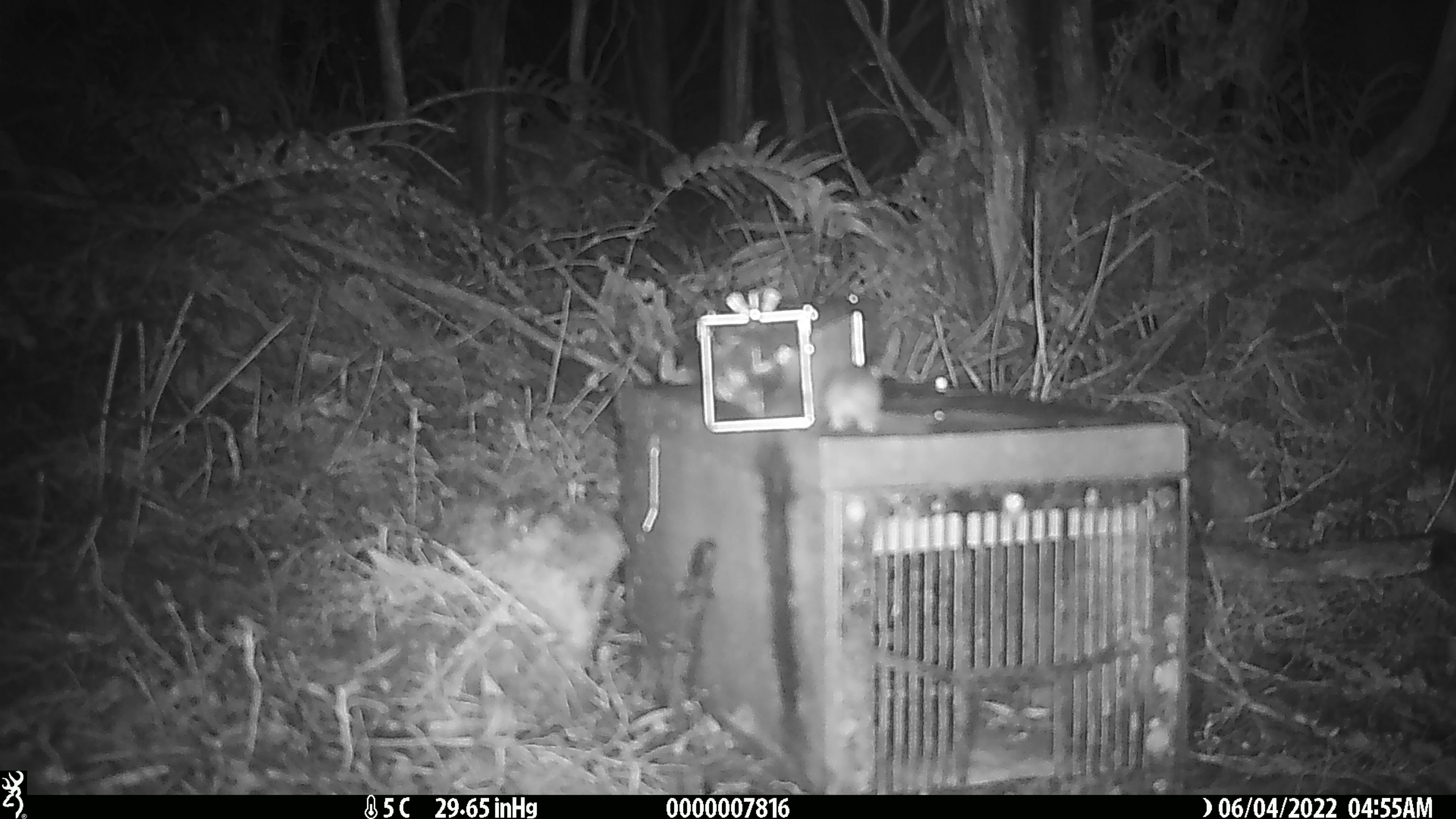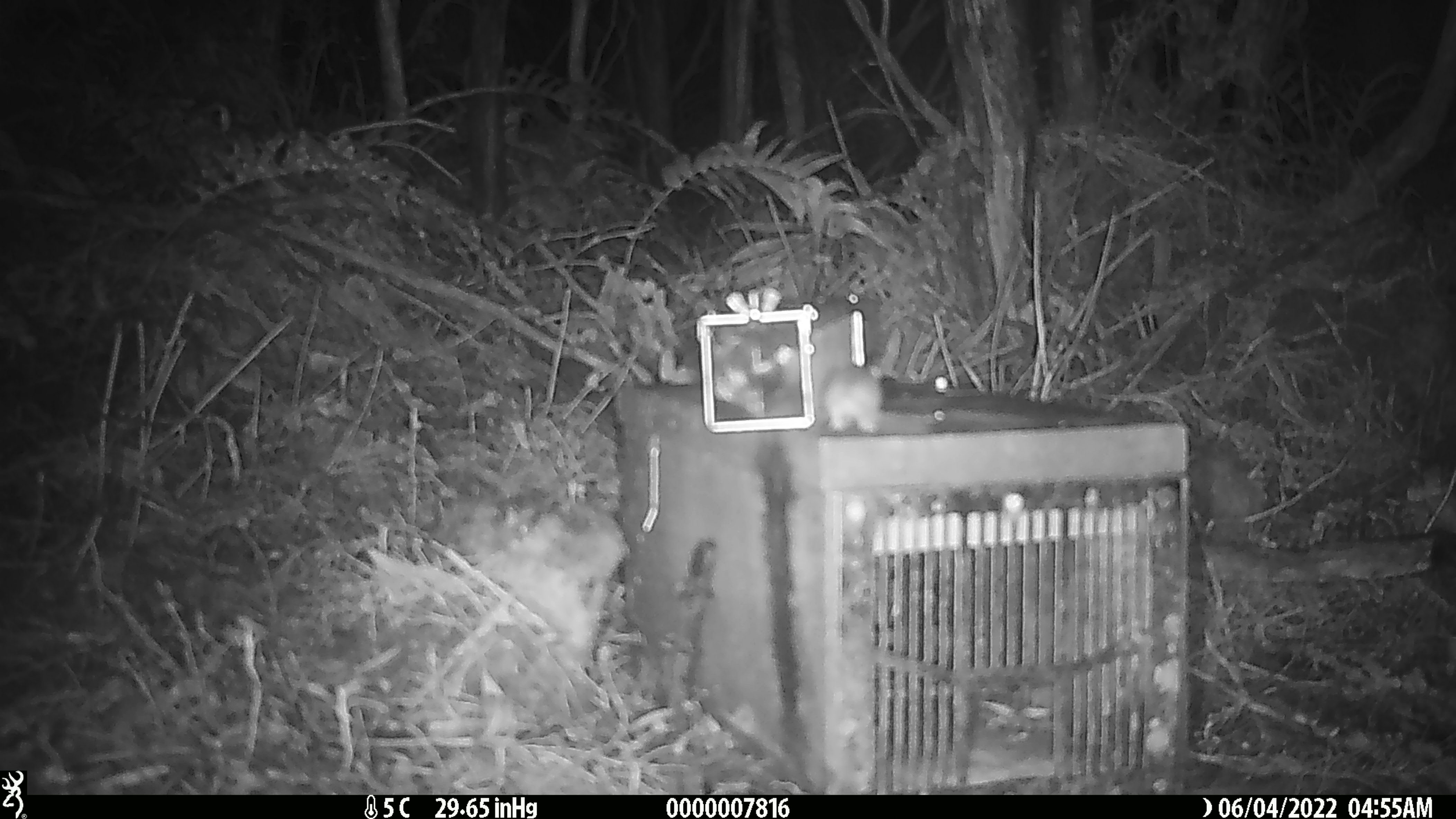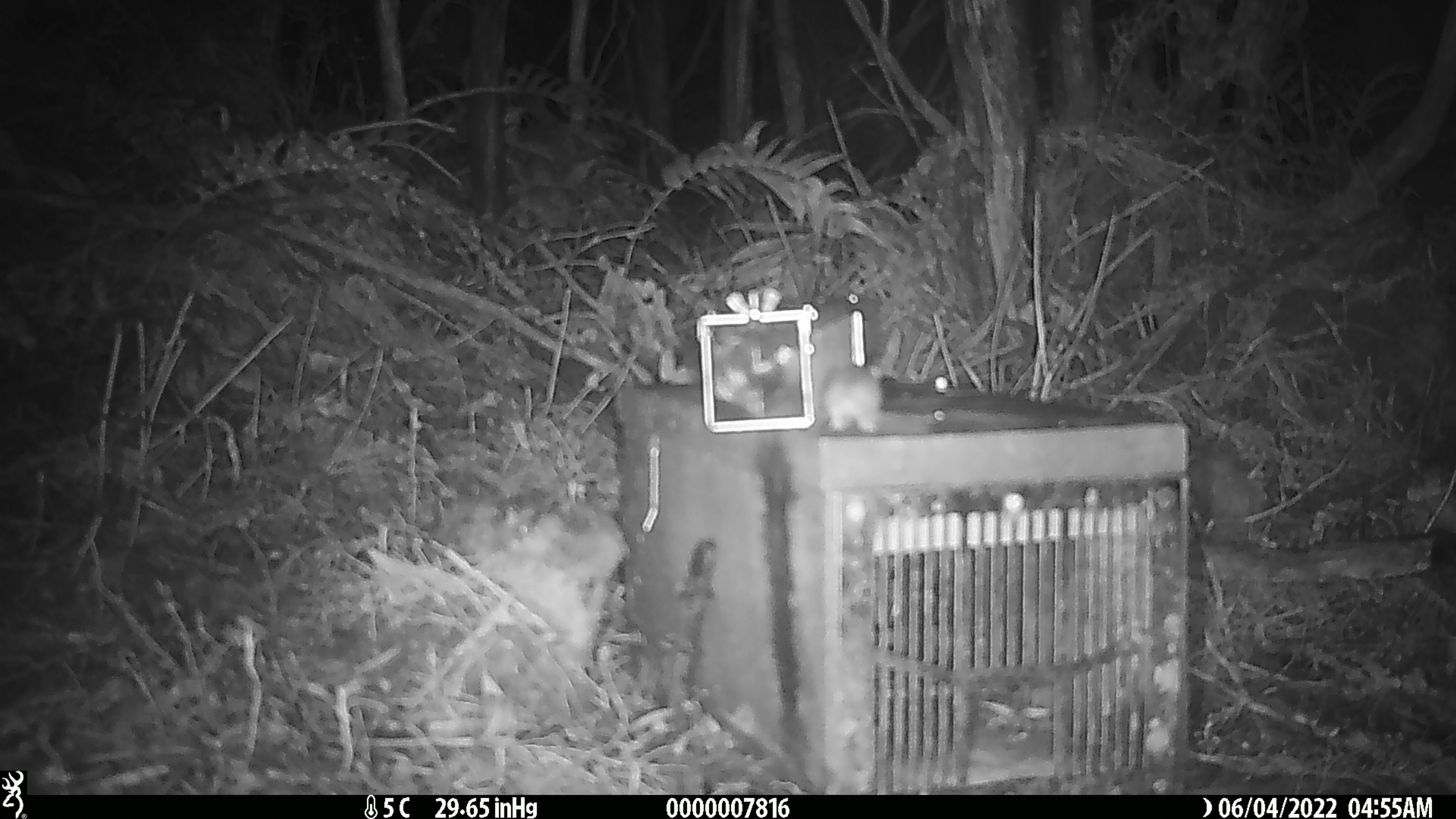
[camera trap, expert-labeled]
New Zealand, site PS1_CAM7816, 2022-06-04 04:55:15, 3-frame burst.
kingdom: Animalia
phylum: Chordata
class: Mammalia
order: Rodentia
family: Muridae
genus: Mus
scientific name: Mus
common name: mouse